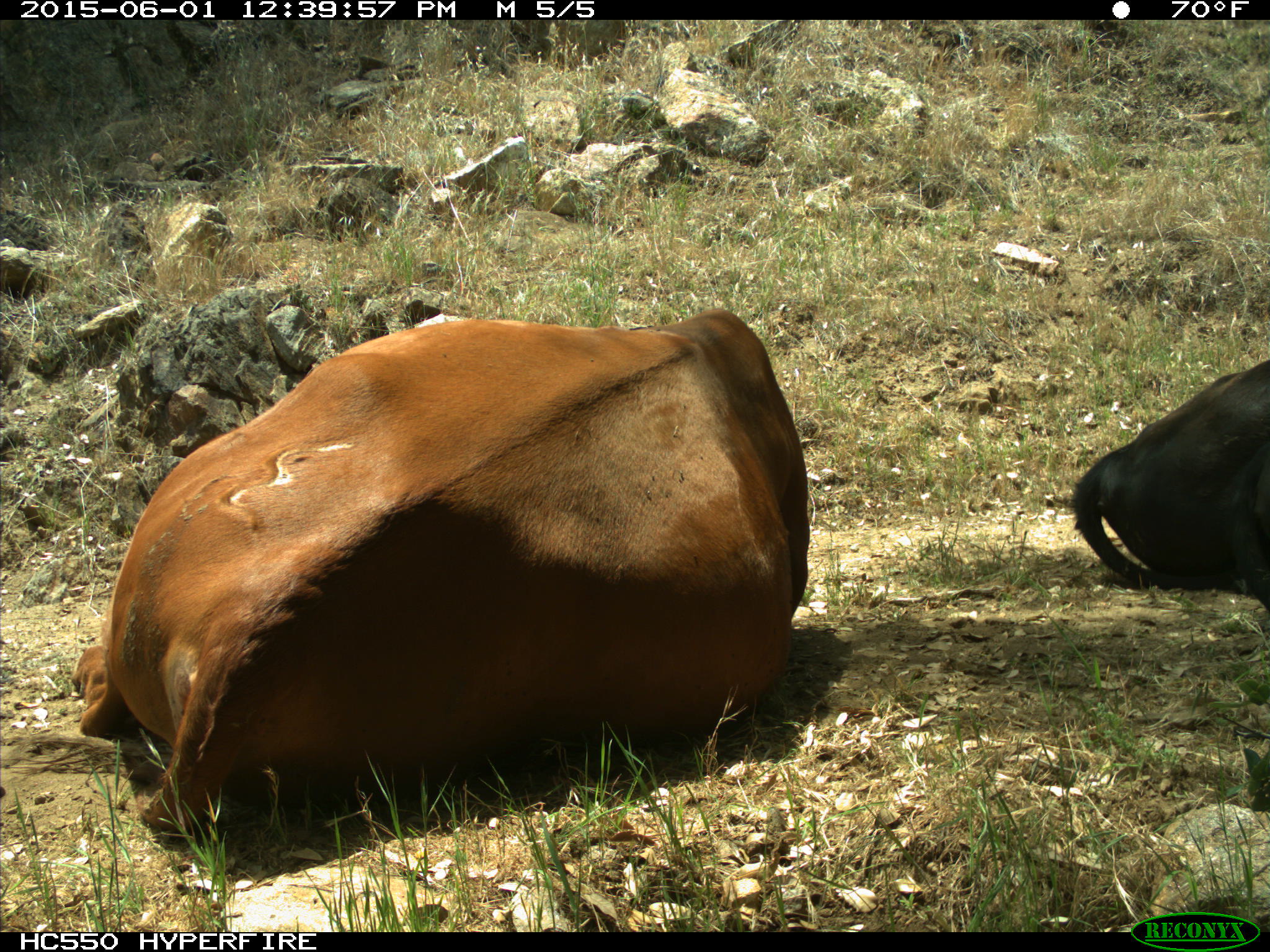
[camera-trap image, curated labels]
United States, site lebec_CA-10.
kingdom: Animalia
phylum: Chordata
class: Mammalia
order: Artiodactyla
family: Bovidae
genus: Bos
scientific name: Bos taurus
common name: domestic cow